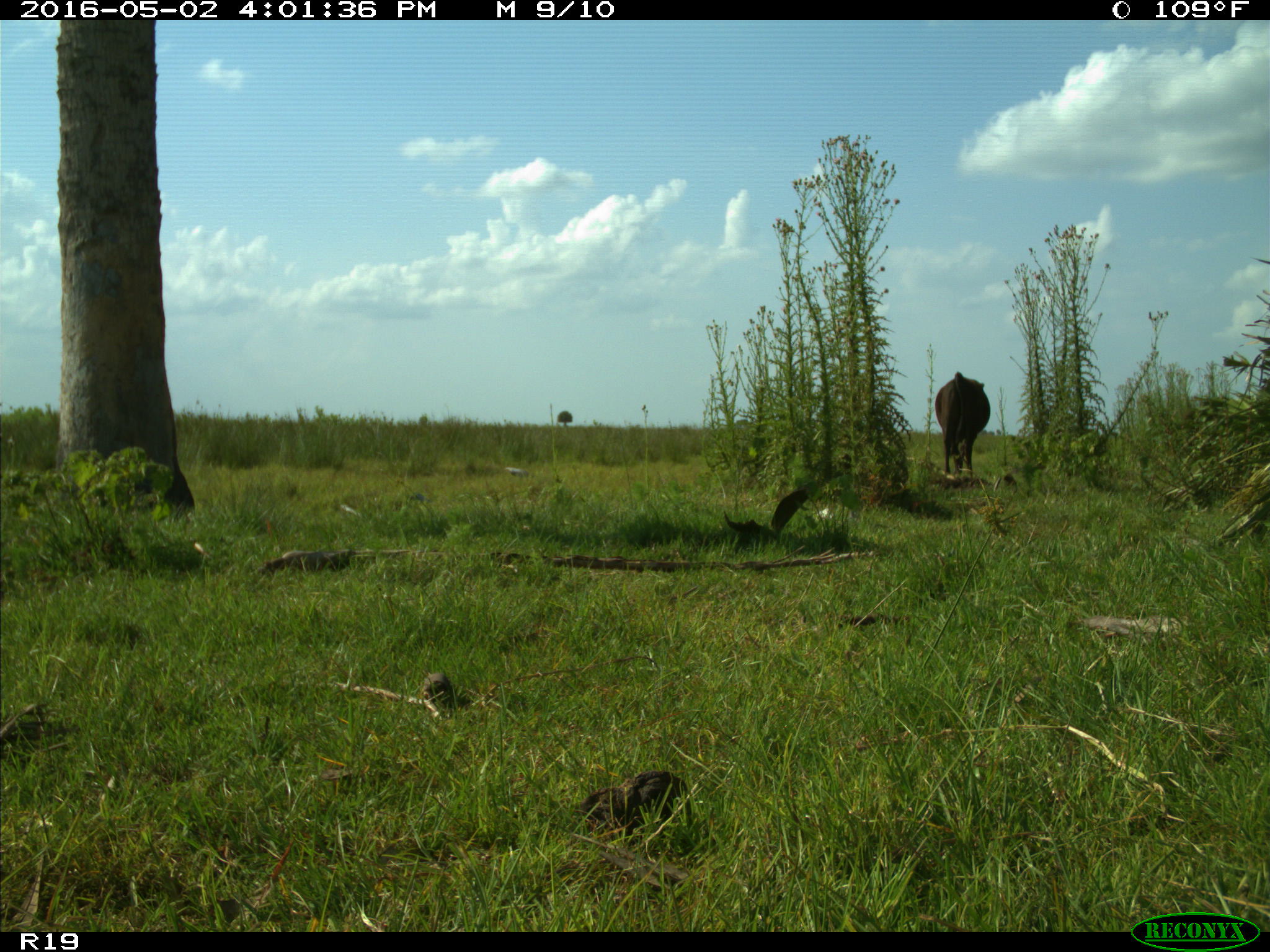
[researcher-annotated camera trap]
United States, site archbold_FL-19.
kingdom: Animalia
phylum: Chordata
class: Mammalia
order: Artiodactyla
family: Bovidae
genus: Bos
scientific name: Bos taurus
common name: domestic cow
Bos taurus (domestic cow).